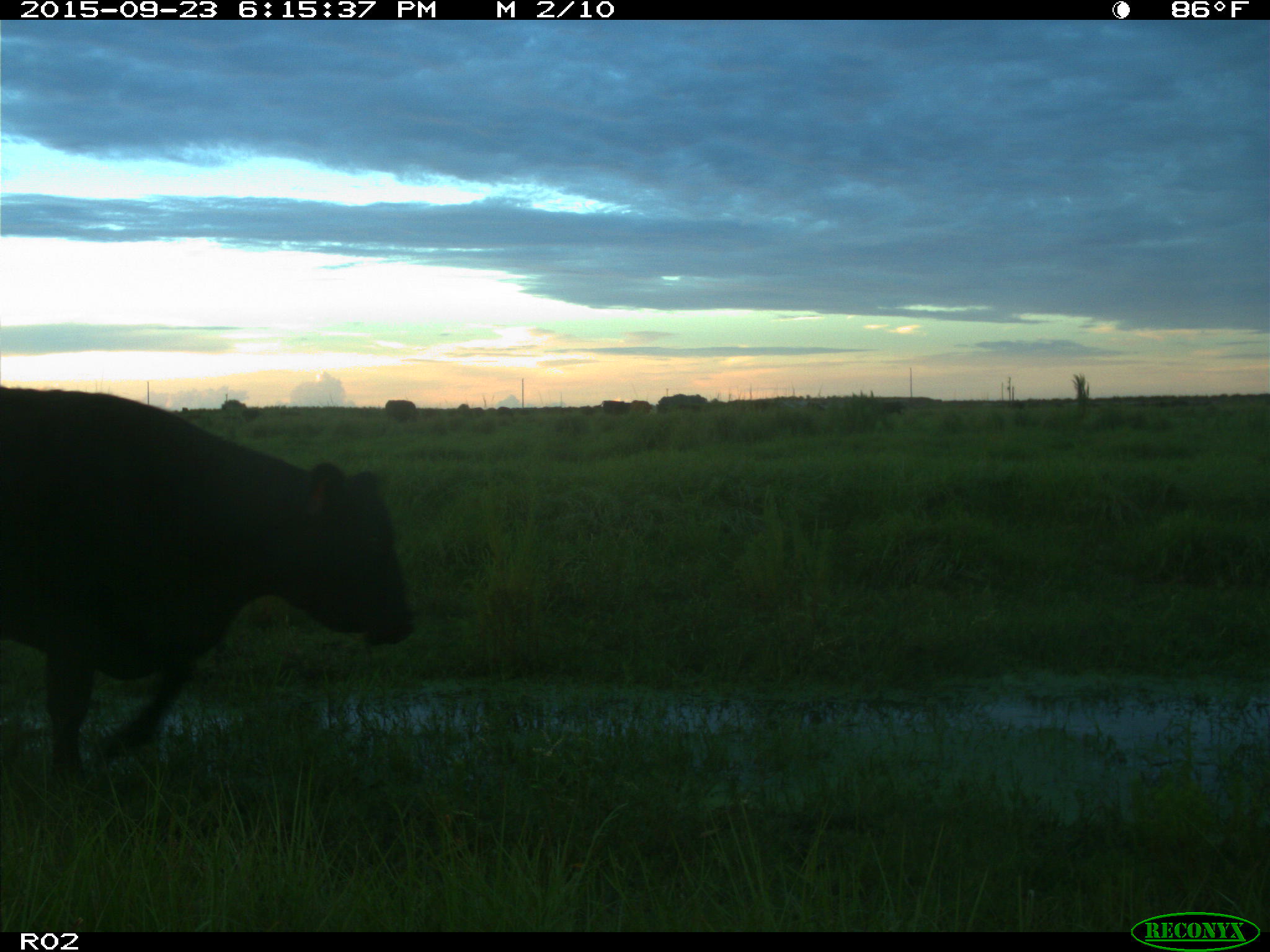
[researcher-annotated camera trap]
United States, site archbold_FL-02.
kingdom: Animalia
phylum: Chordata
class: Mammalia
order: Artiodactyla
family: Bovidae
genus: Bos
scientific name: Bos taurus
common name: domestic cow